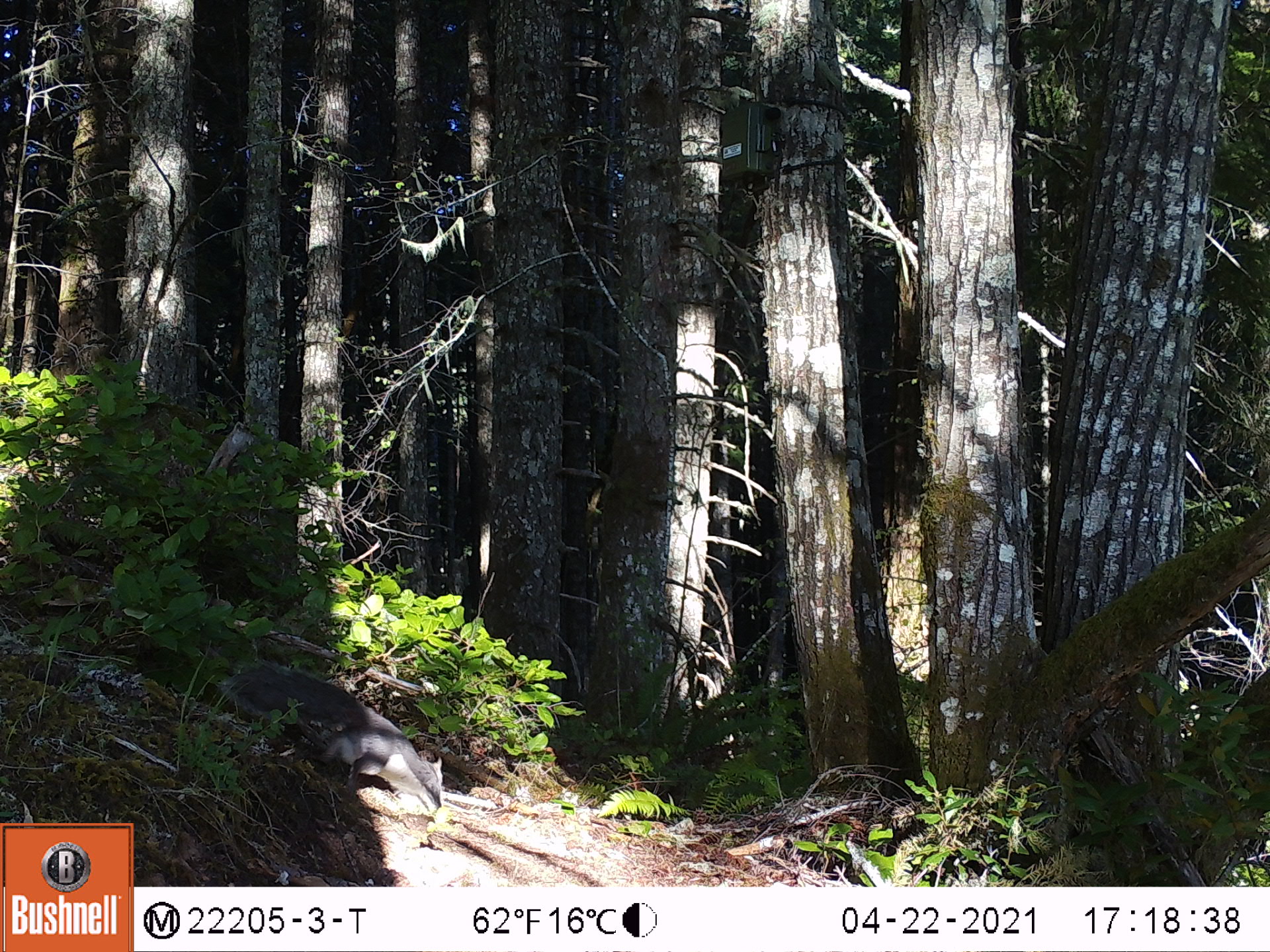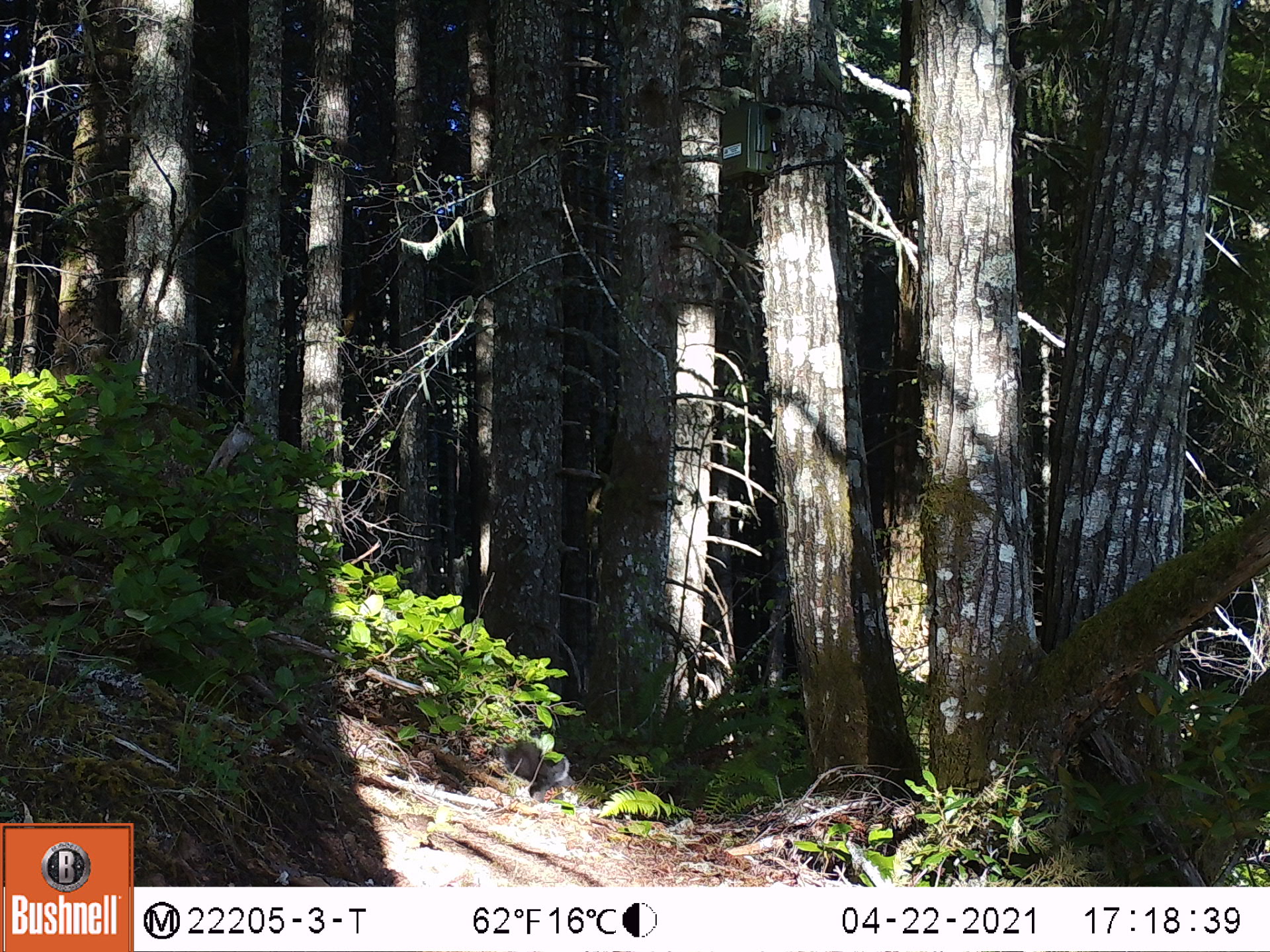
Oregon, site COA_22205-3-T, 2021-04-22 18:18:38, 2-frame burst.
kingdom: Animalia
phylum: Chordata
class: Mammalia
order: Rodentia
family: Sciuridae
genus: Sciurus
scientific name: Sciurus griseus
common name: western gray squirrel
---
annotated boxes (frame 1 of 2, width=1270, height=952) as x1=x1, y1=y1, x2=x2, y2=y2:
western gray squirrel: x1=224, y1=640, x2=459, y2=824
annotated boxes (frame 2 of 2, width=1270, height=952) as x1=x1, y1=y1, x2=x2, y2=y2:
western gray squirrel: x1=481, y1=718, x2=592, y2=819